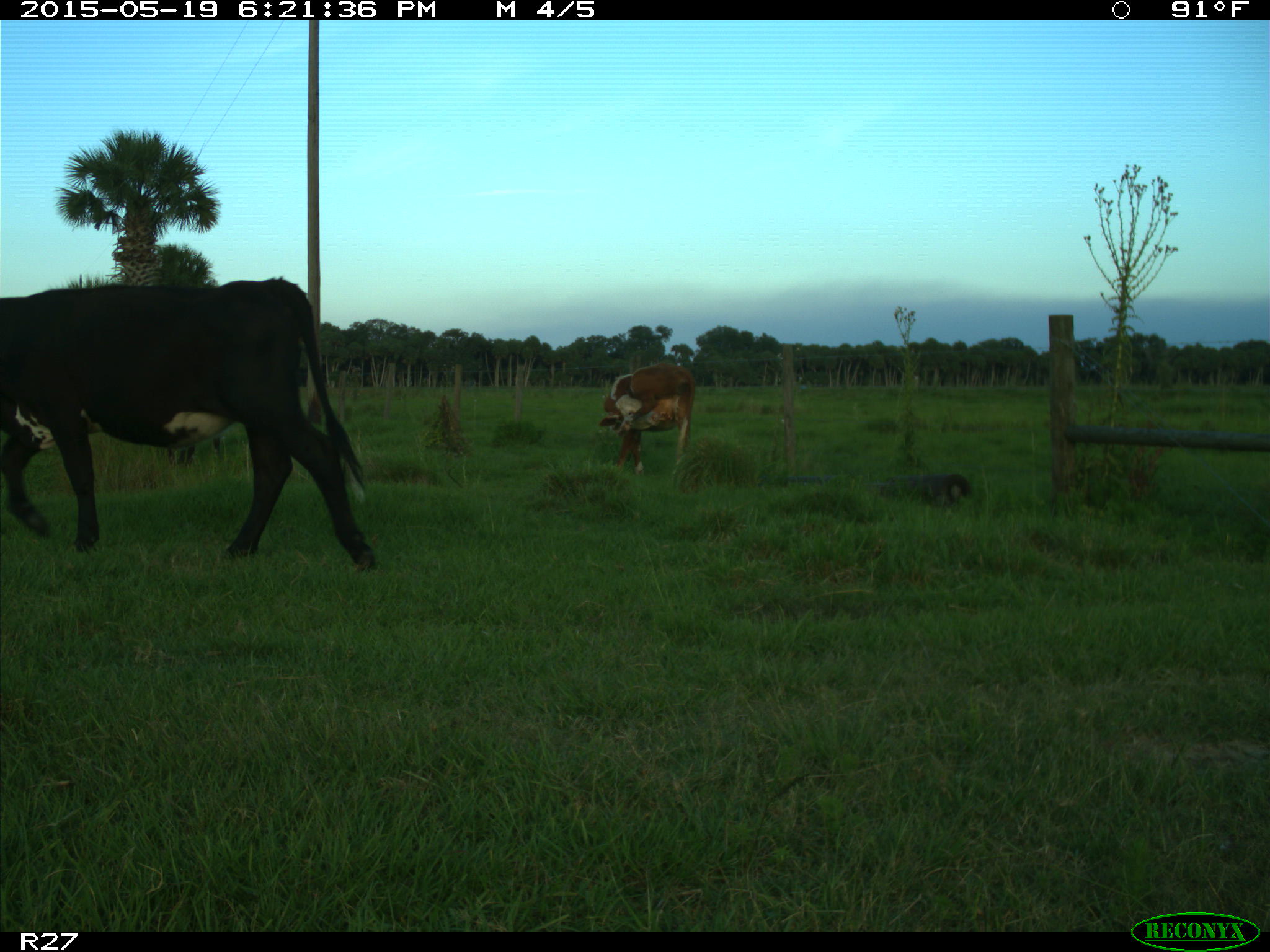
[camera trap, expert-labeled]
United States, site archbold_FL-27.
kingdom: Animalia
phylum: Chordata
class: Mammalia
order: Artiodactyla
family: Bovidae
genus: Bos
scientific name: Bos taurus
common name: domestic cow